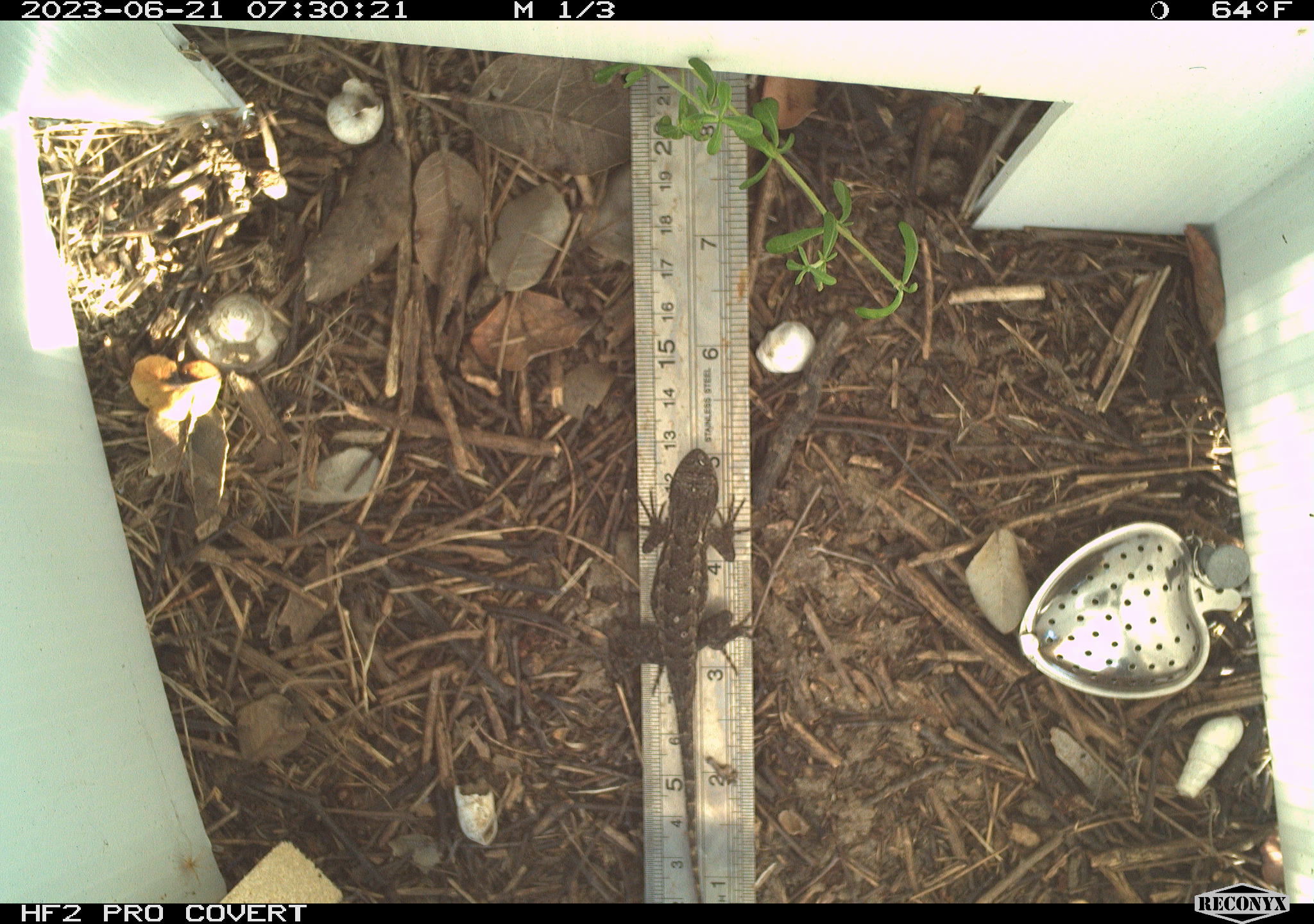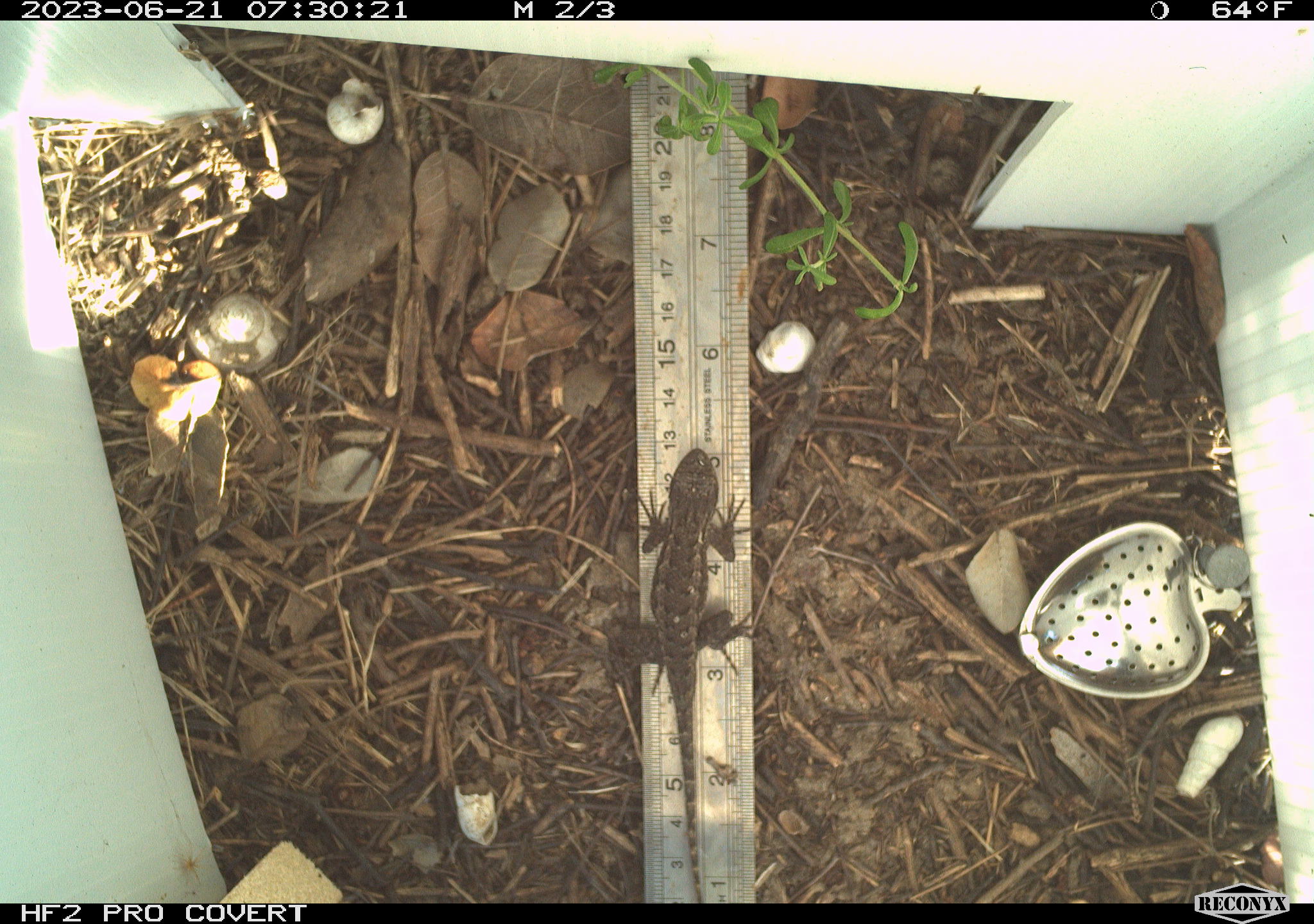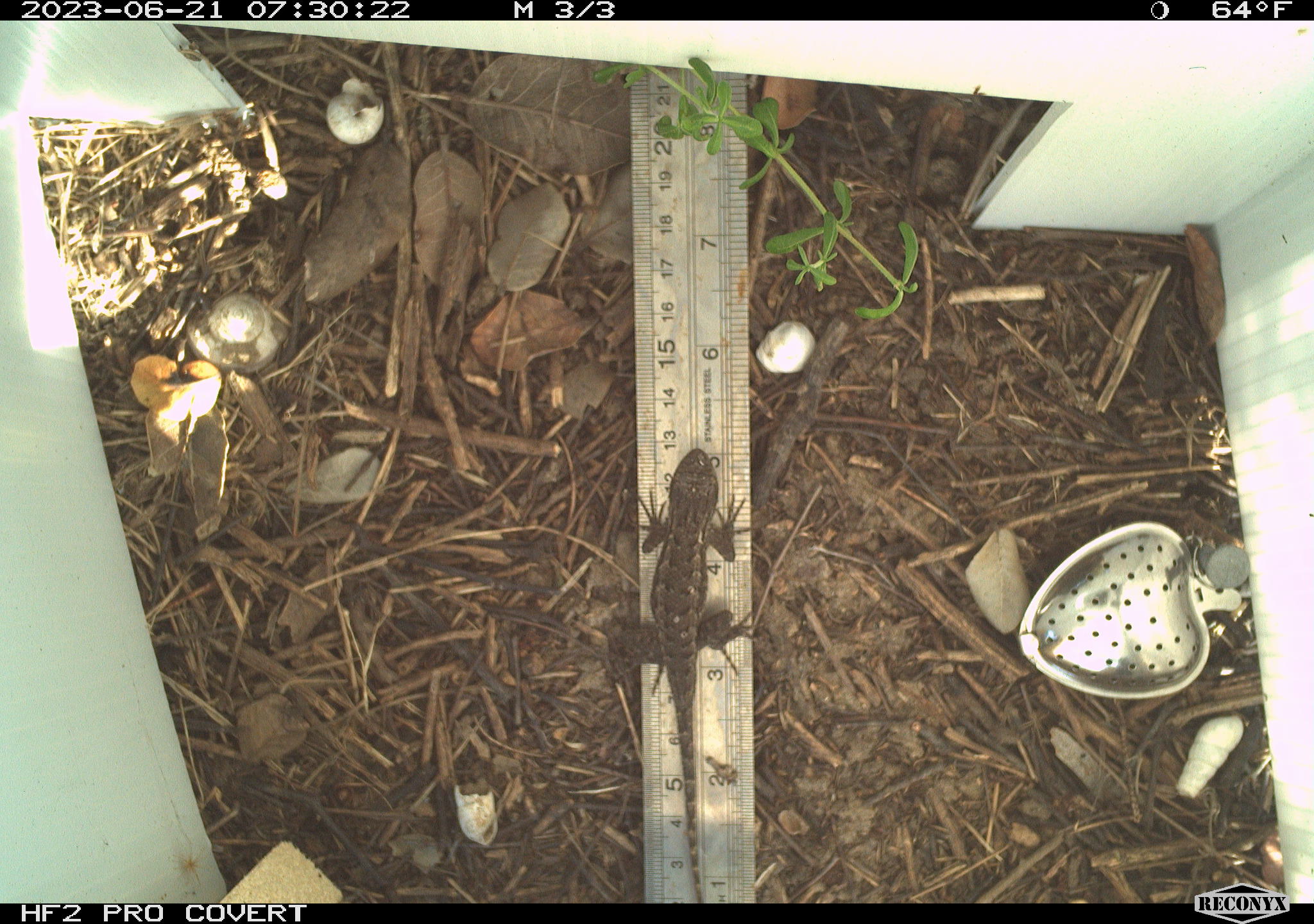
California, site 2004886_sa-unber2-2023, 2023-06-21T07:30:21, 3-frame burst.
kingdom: Animalia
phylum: Chordata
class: Reptilia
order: Squamata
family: Phrynosomatidae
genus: Sceloporus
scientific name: Sceloporus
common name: spiny lizards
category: sceloporus species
Sceloporus species (spiny lizards) (Sceloporus).